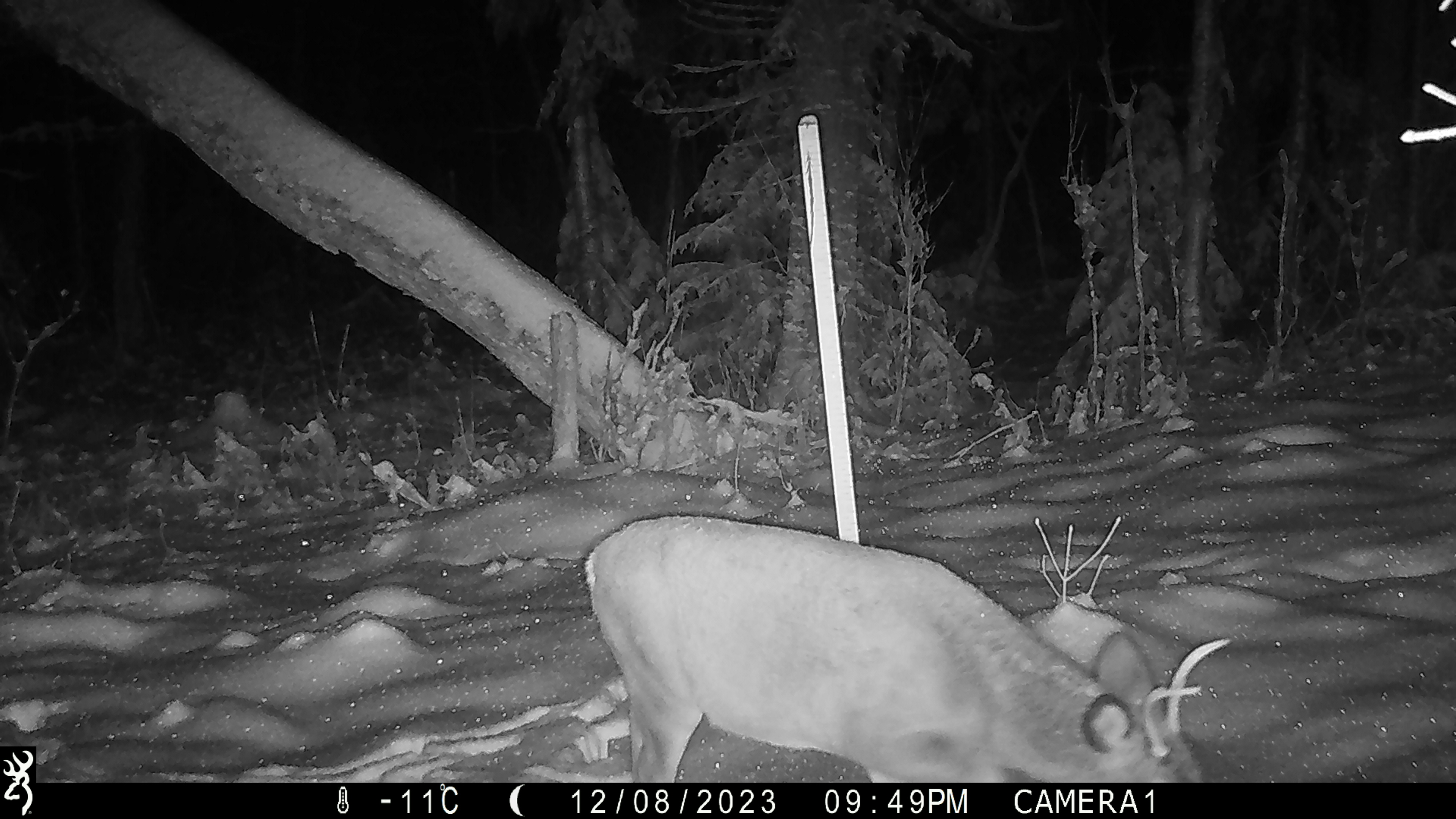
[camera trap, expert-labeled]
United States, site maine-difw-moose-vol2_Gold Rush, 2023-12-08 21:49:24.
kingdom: Animalia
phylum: Chordata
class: Mammalia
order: Artiodactyla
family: Cervidae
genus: Odocoileus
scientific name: Odocoileus virginianus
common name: white-tailed deer